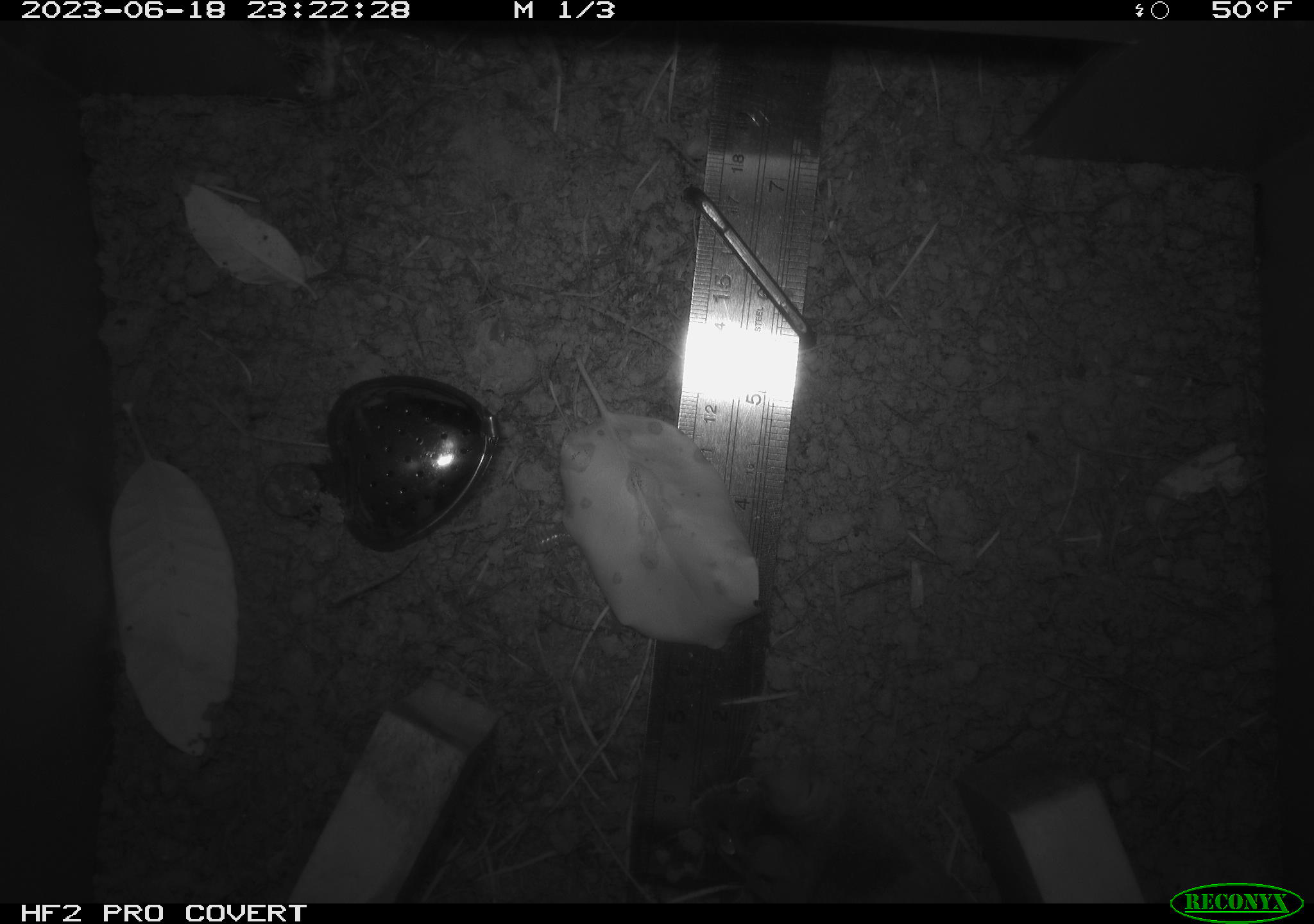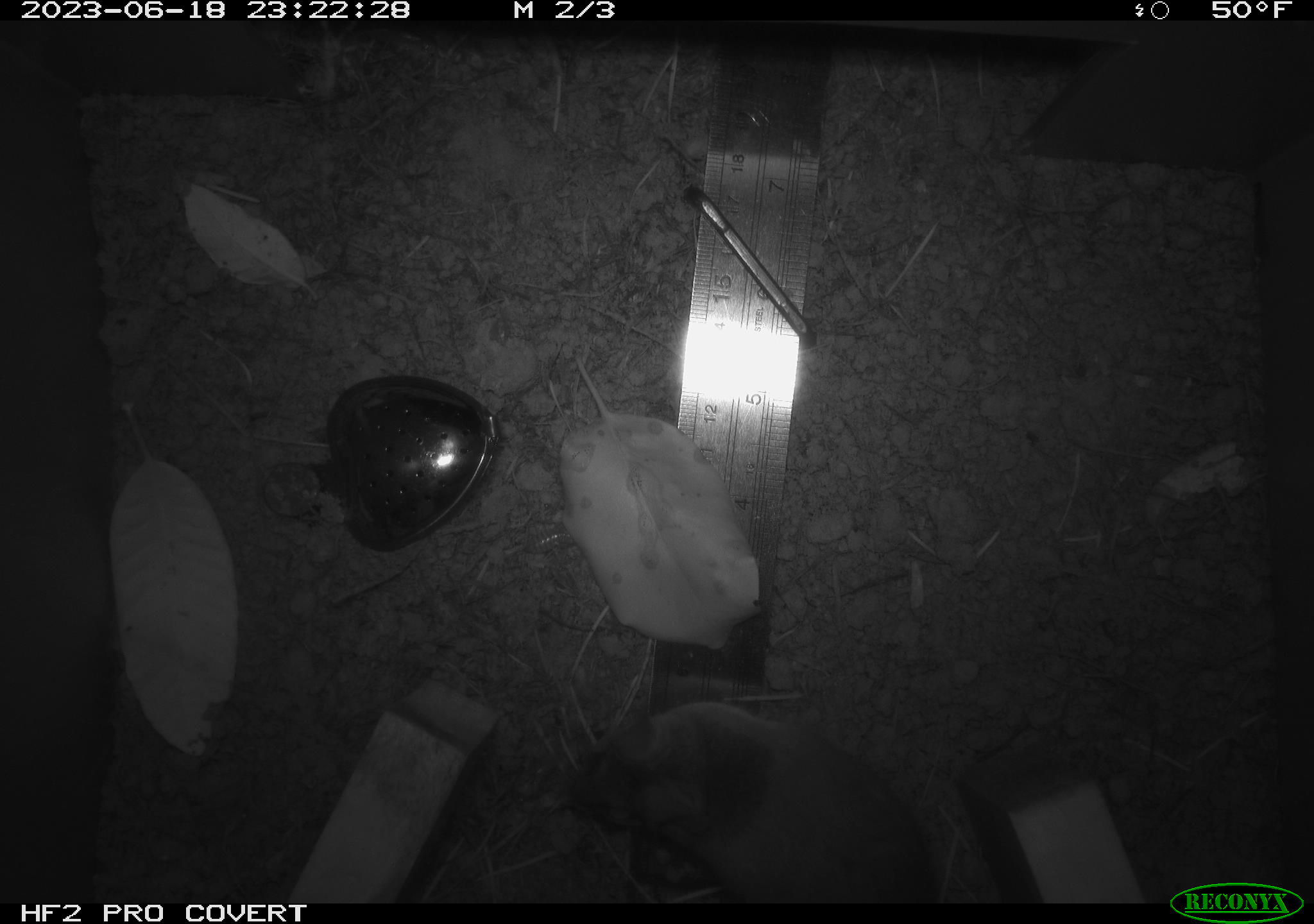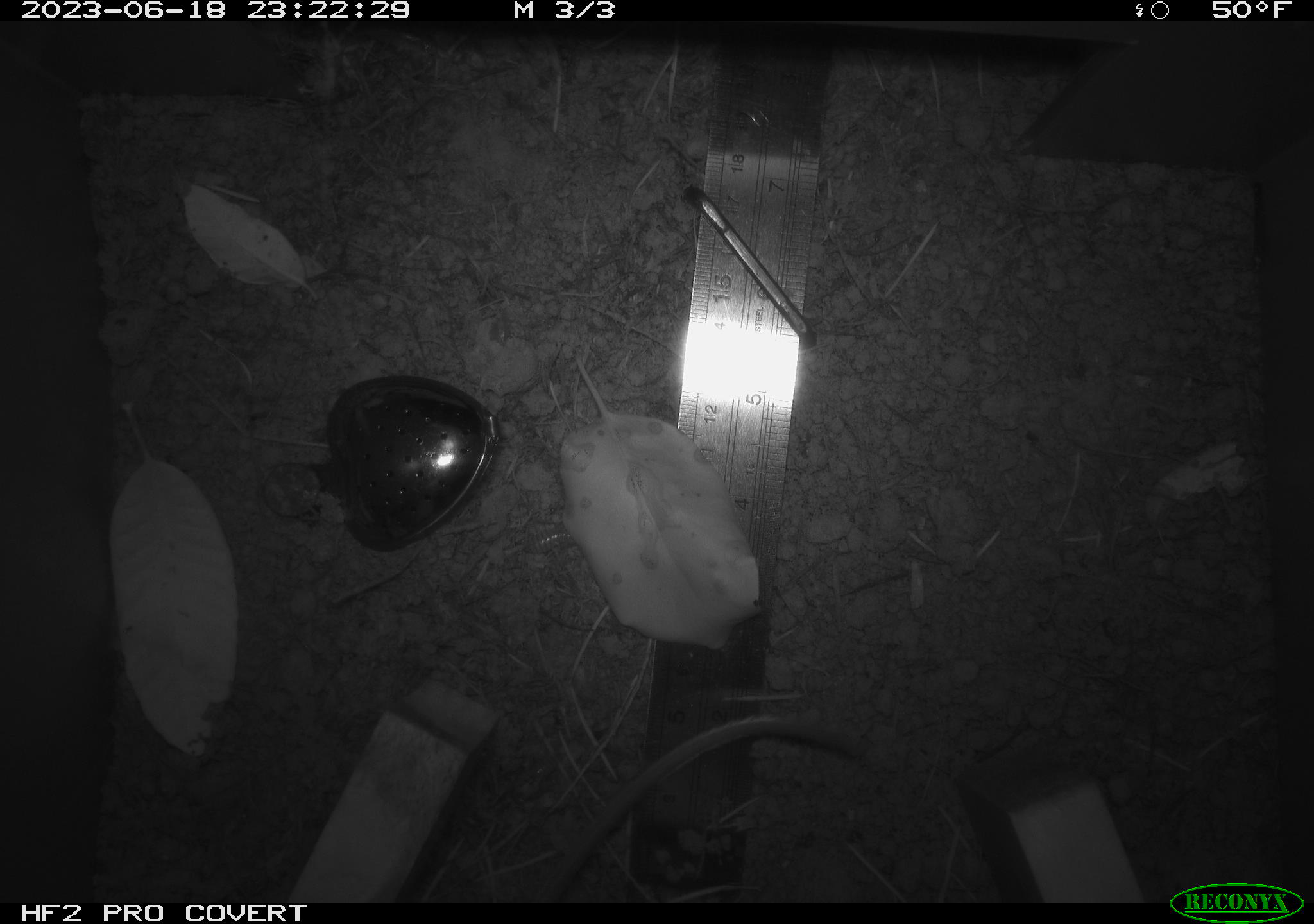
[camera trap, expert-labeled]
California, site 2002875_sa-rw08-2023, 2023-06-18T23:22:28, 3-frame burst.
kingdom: Animalia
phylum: Chordata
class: Mammalia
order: Rodentia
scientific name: Rodentia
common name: mouse species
Mouse species (Rodentia).